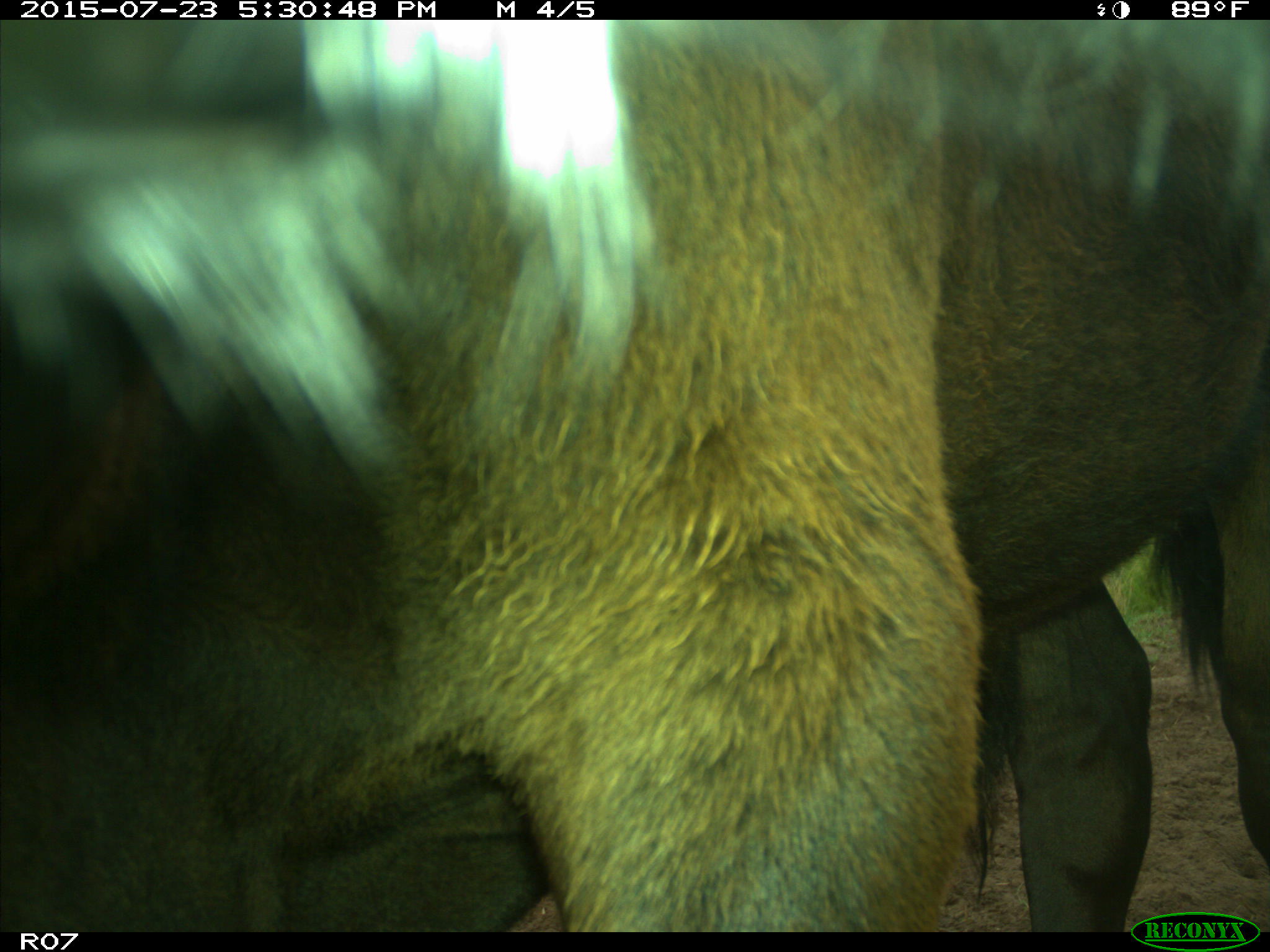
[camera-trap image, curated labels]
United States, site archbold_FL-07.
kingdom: Animalia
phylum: Chordata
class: Mammalia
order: Artiodactyla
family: Bovidae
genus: Bos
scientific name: Bos taurus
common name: domestic cow